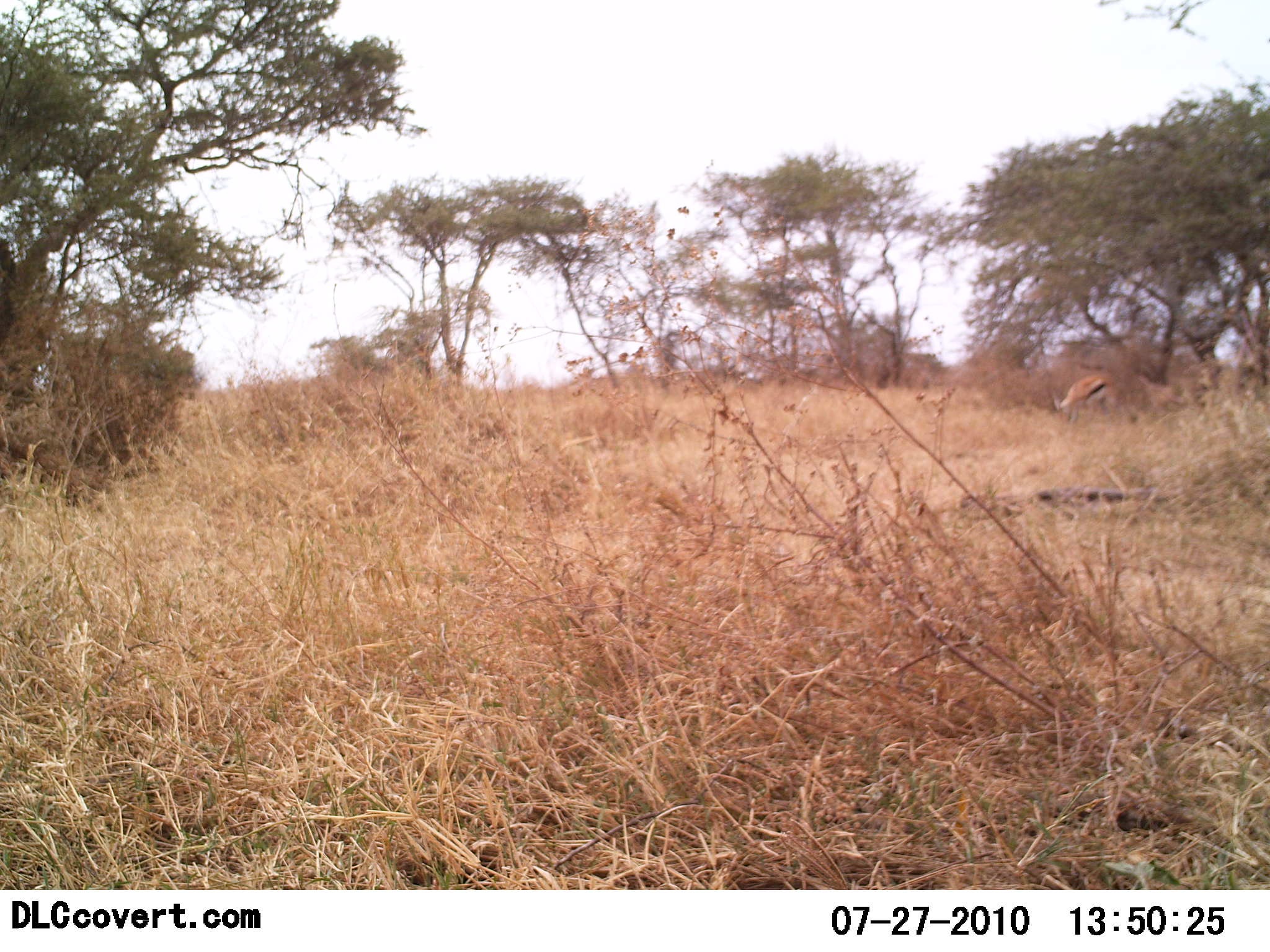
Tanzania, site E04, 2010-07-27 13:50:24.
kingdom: Animalia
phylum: Chordata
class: Mammalia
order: Artiodactyla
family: Bovidae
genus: Eudorcas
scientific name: Eudorcas thomsonii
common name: thomson's gazelle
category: gazellethomsons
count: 1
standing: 27%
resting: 0%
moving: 0%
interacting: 0%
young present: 0%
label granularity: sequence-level